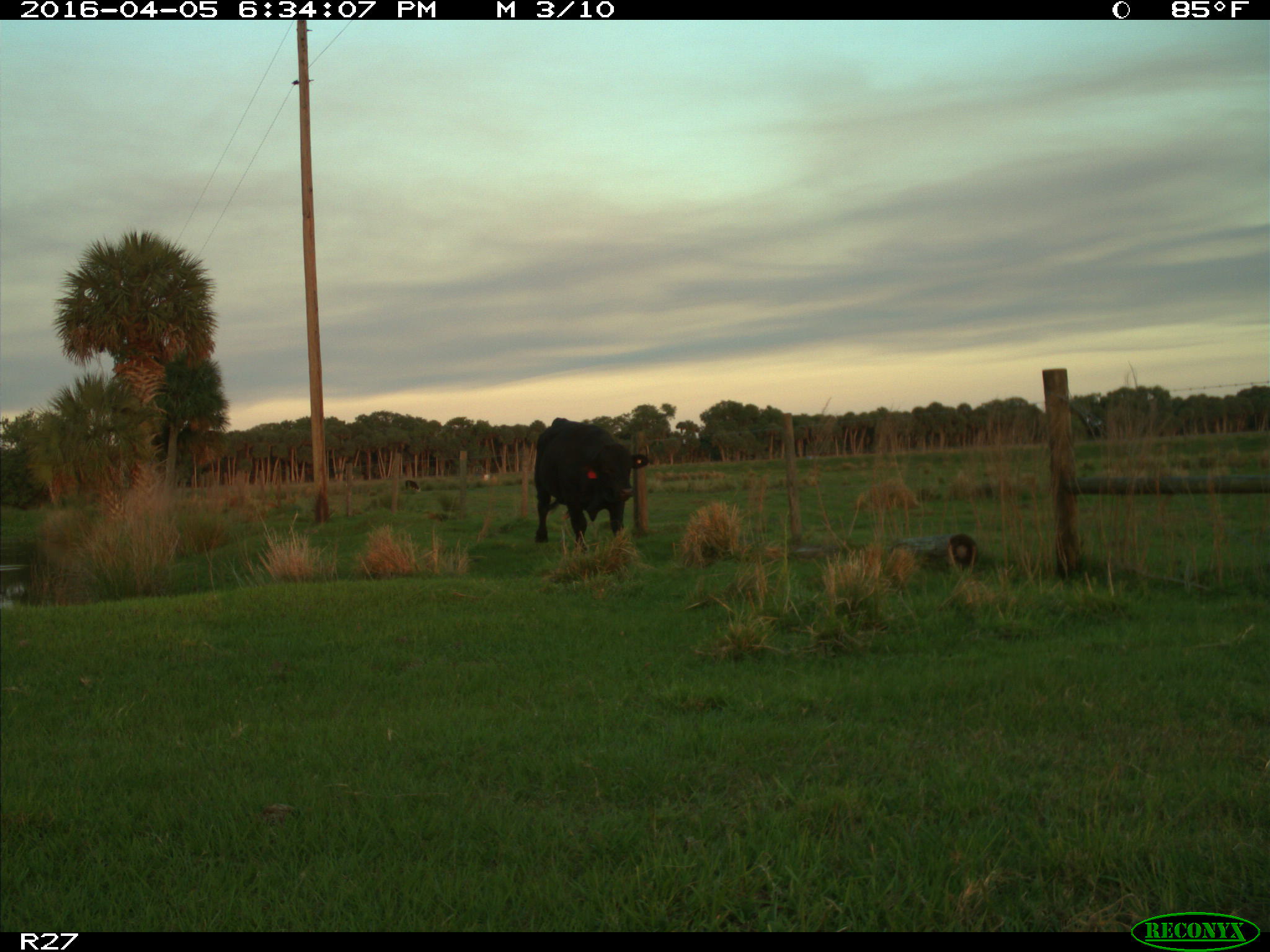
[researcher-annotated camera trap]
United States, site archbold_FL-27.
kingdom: Animalia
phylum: Chordata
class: Mammalia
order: Artiodactyla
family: Bovidae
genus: Bos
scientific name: Bos taurus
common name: domestic cow